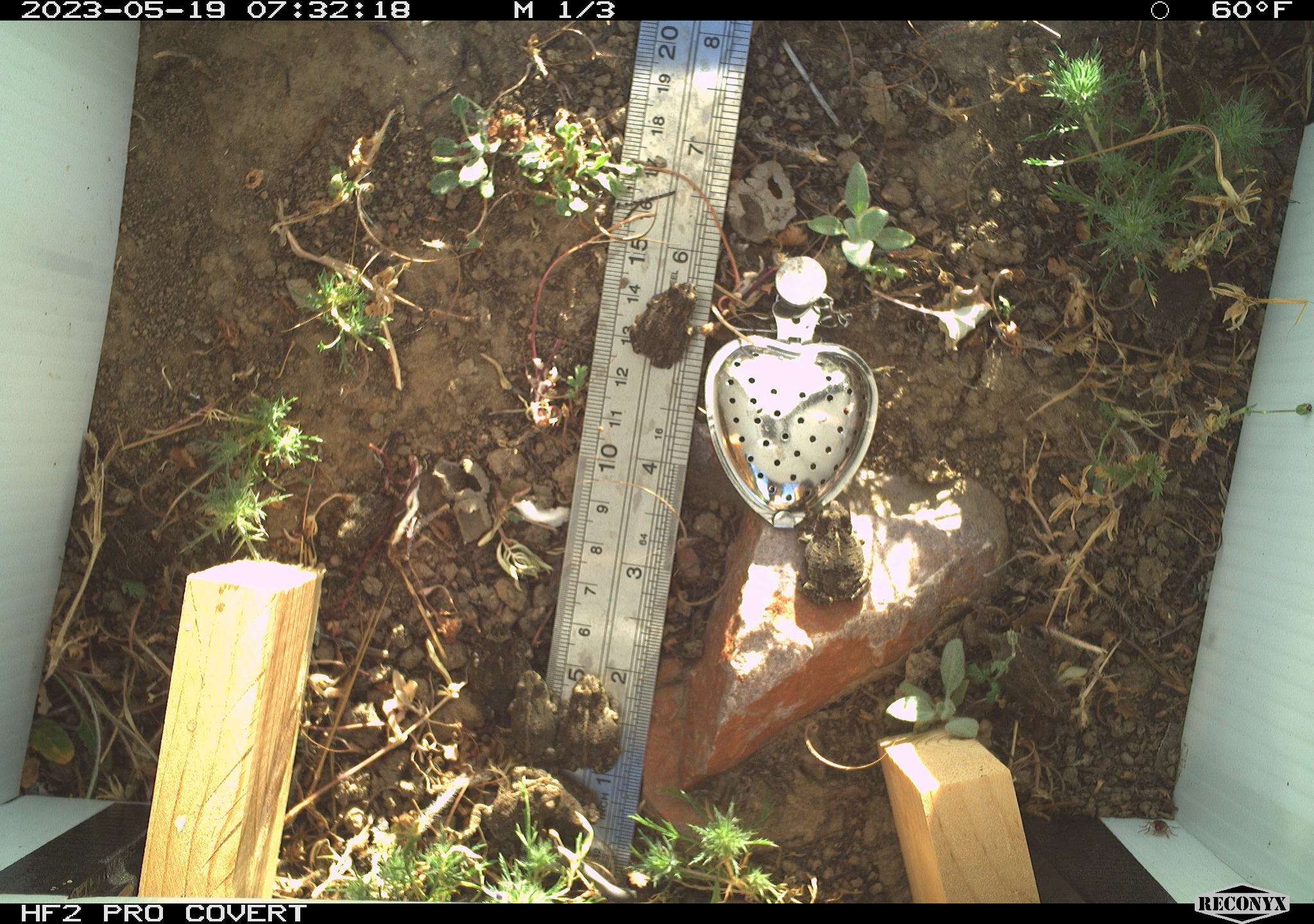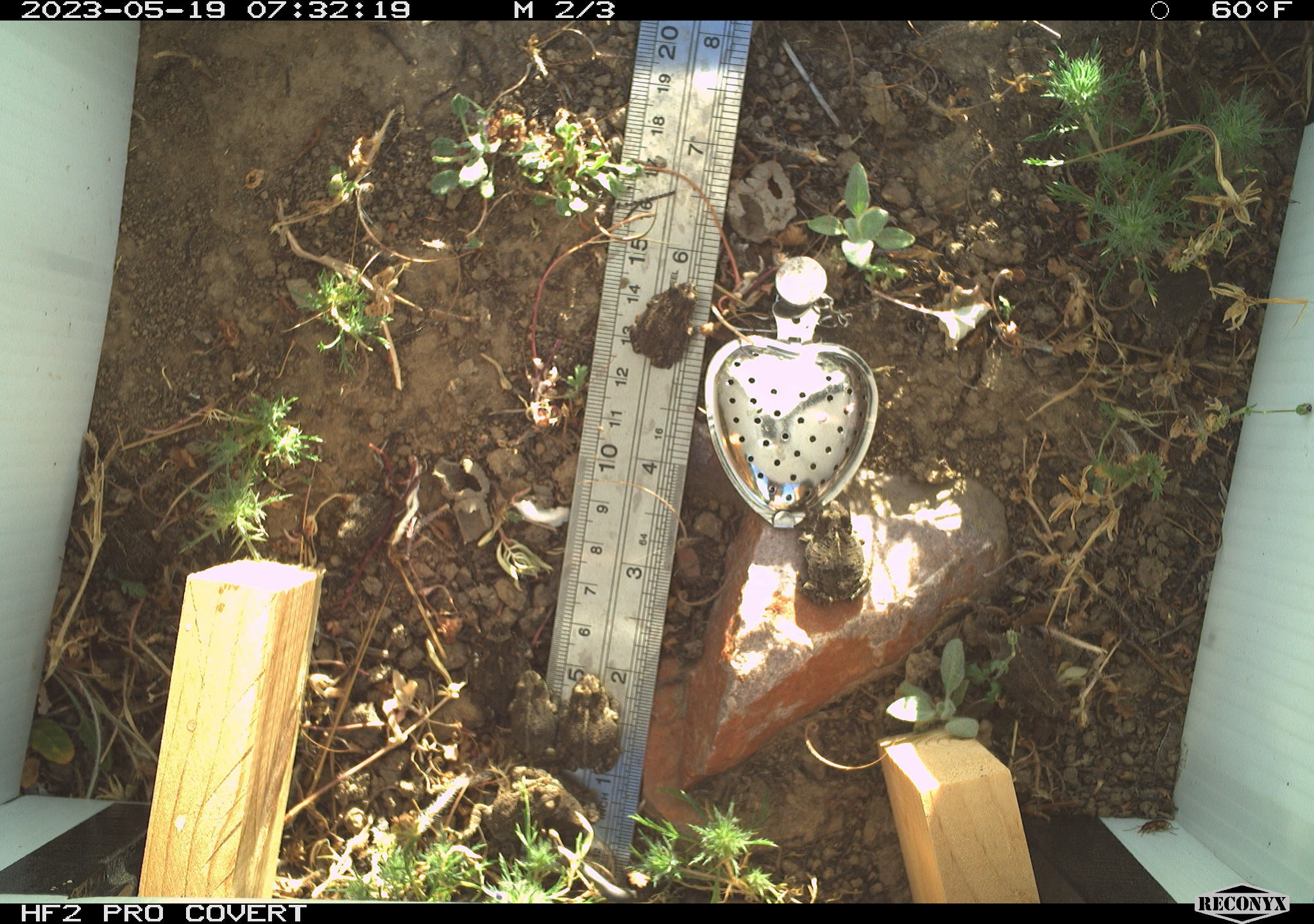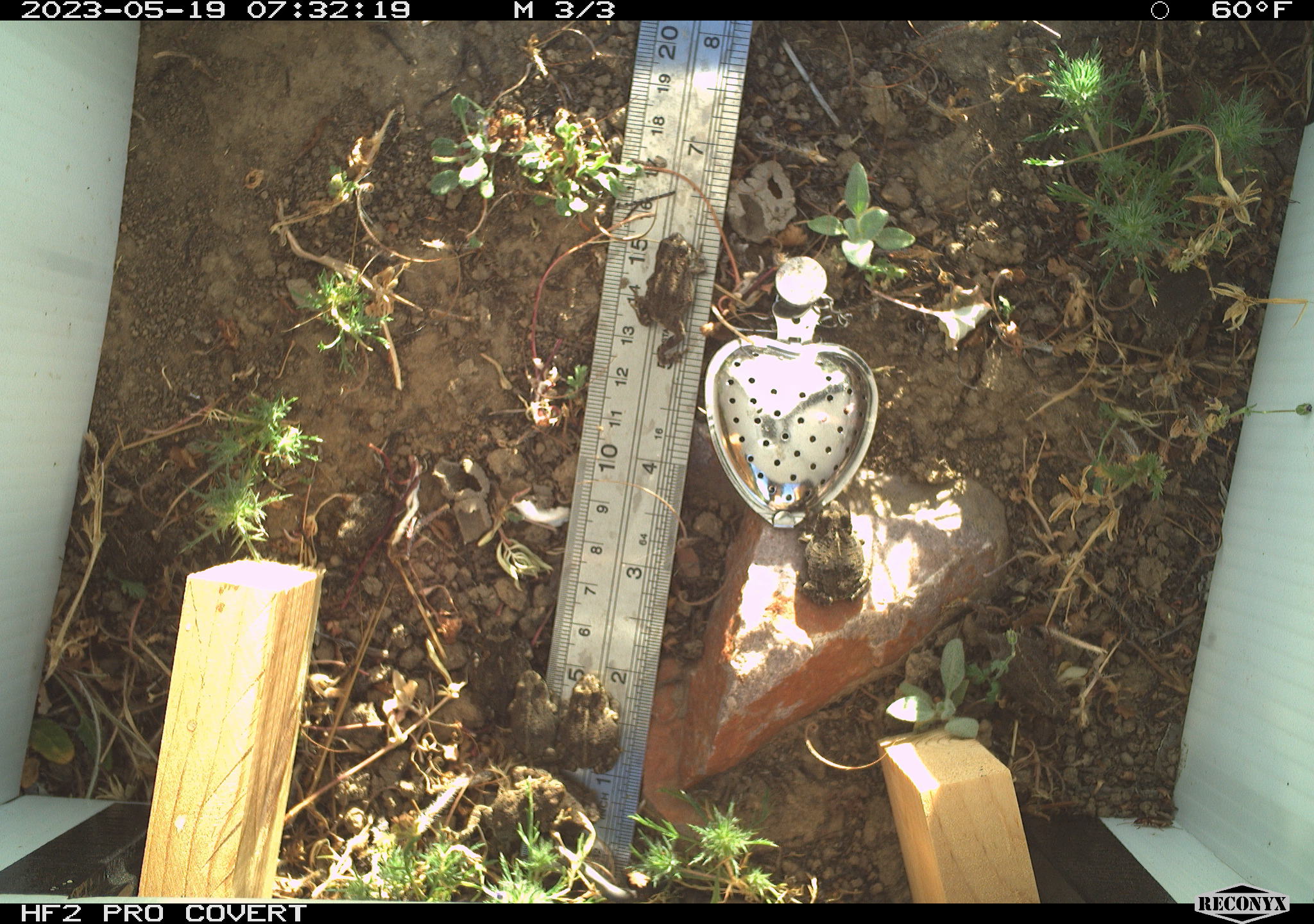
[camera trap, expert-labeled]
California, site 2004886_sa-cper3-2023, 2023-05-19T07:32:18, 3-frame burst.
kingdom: Animalia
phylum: Chordata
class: Amphibia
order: Anura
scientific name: Anura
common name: frogs